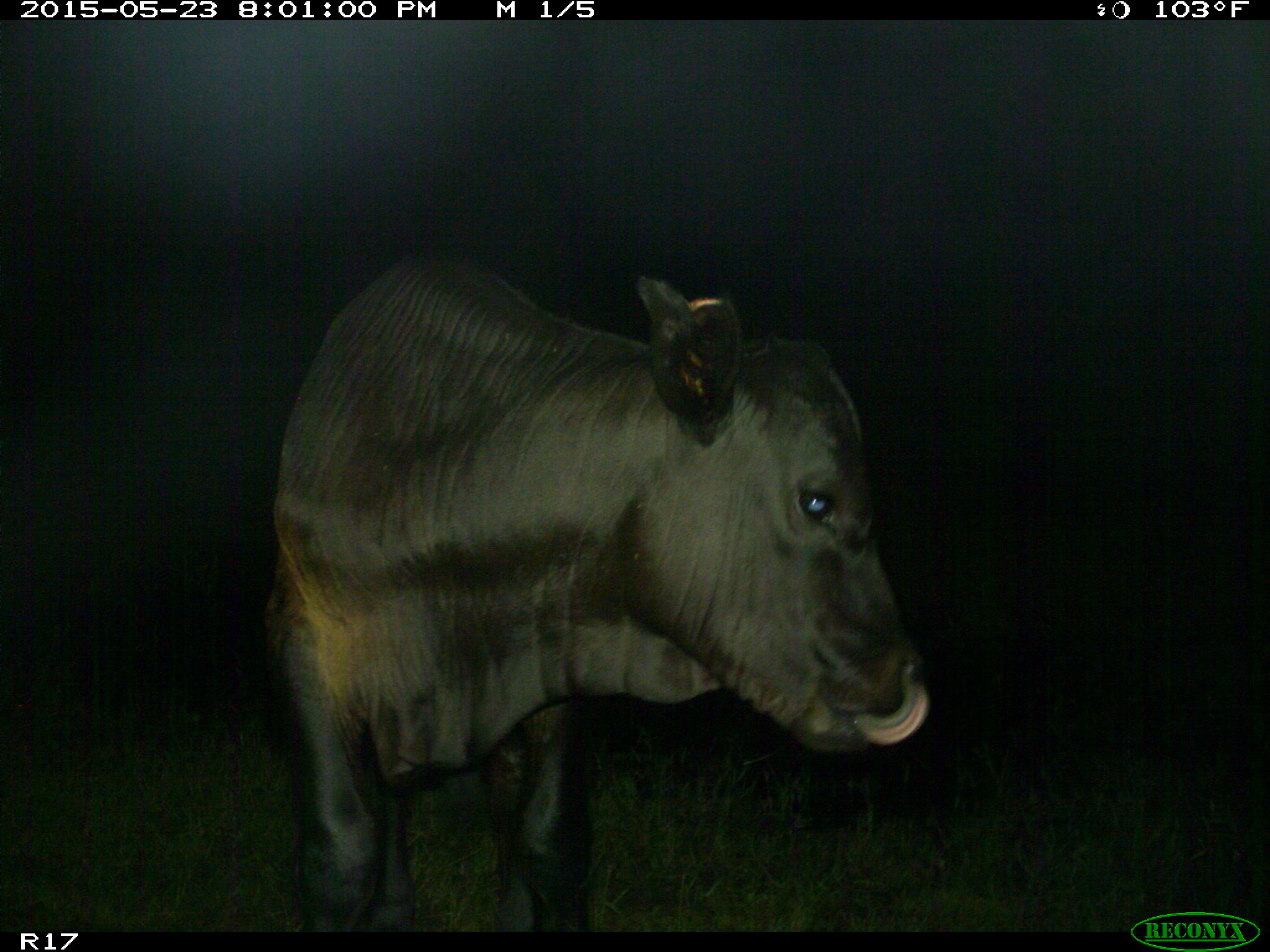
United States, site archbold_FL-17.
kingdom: Animalia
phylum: Chordata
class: Mammalia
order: Artiodactyla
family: Bovidae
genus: Bos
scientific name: Bos taurus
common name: domestic cow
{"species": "Bos taurus (domestic cow)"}